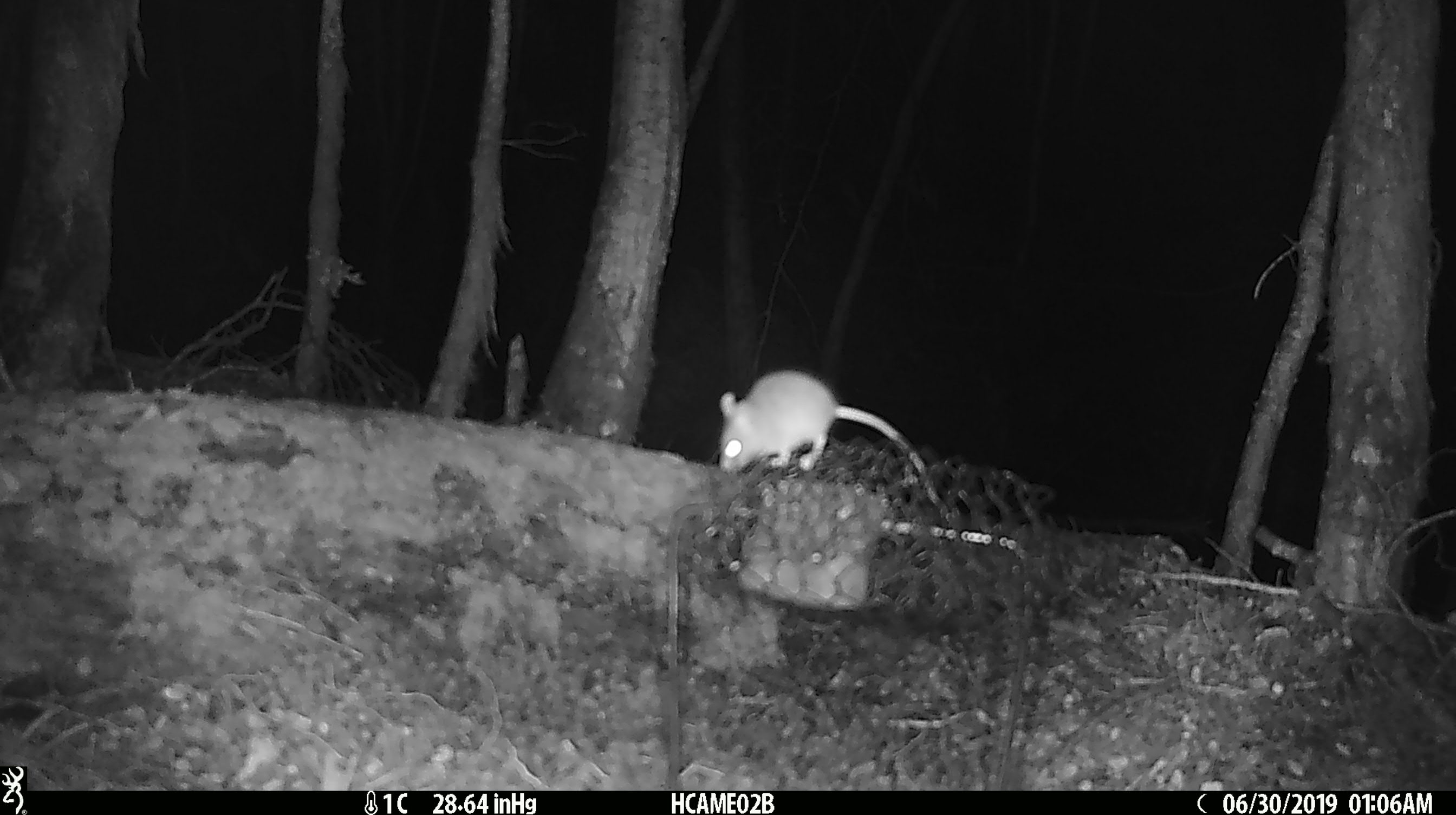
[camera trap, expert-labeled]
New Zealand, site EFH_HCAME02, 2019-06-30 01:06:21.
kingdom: Animalia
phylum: Chordata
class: Mammalia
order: Rodentia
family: Muridae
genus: Mus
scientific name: Mus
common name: mouse